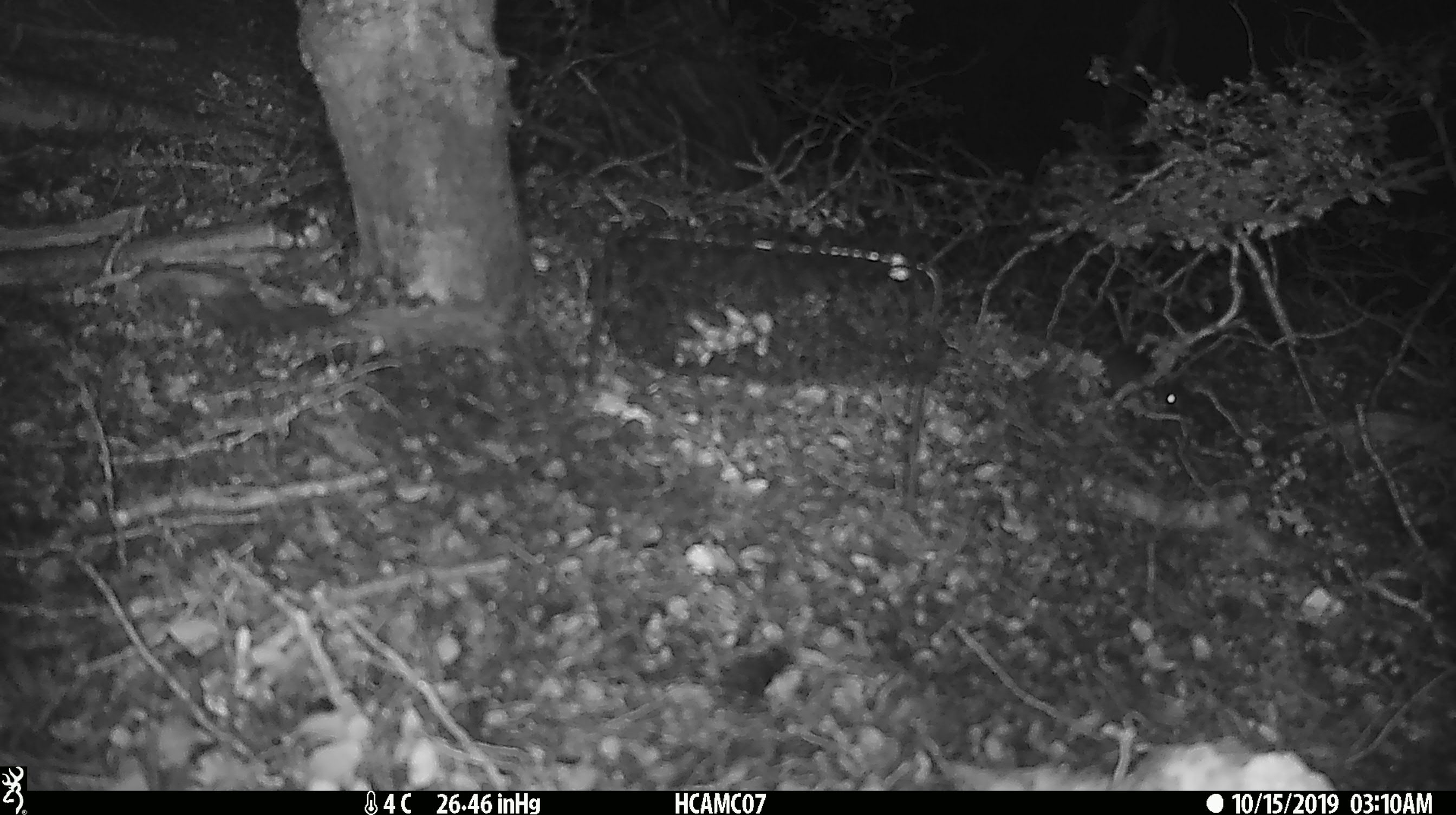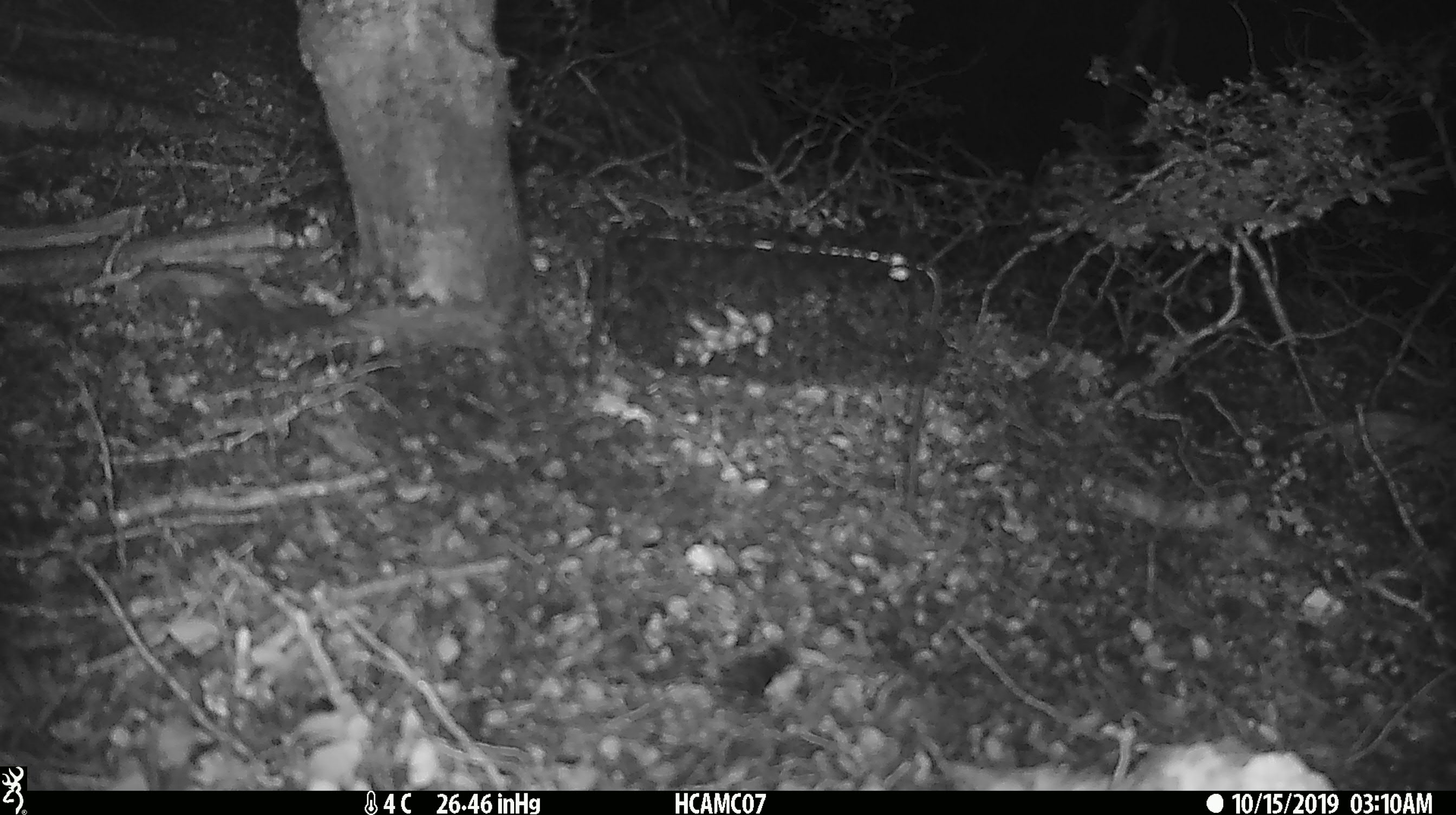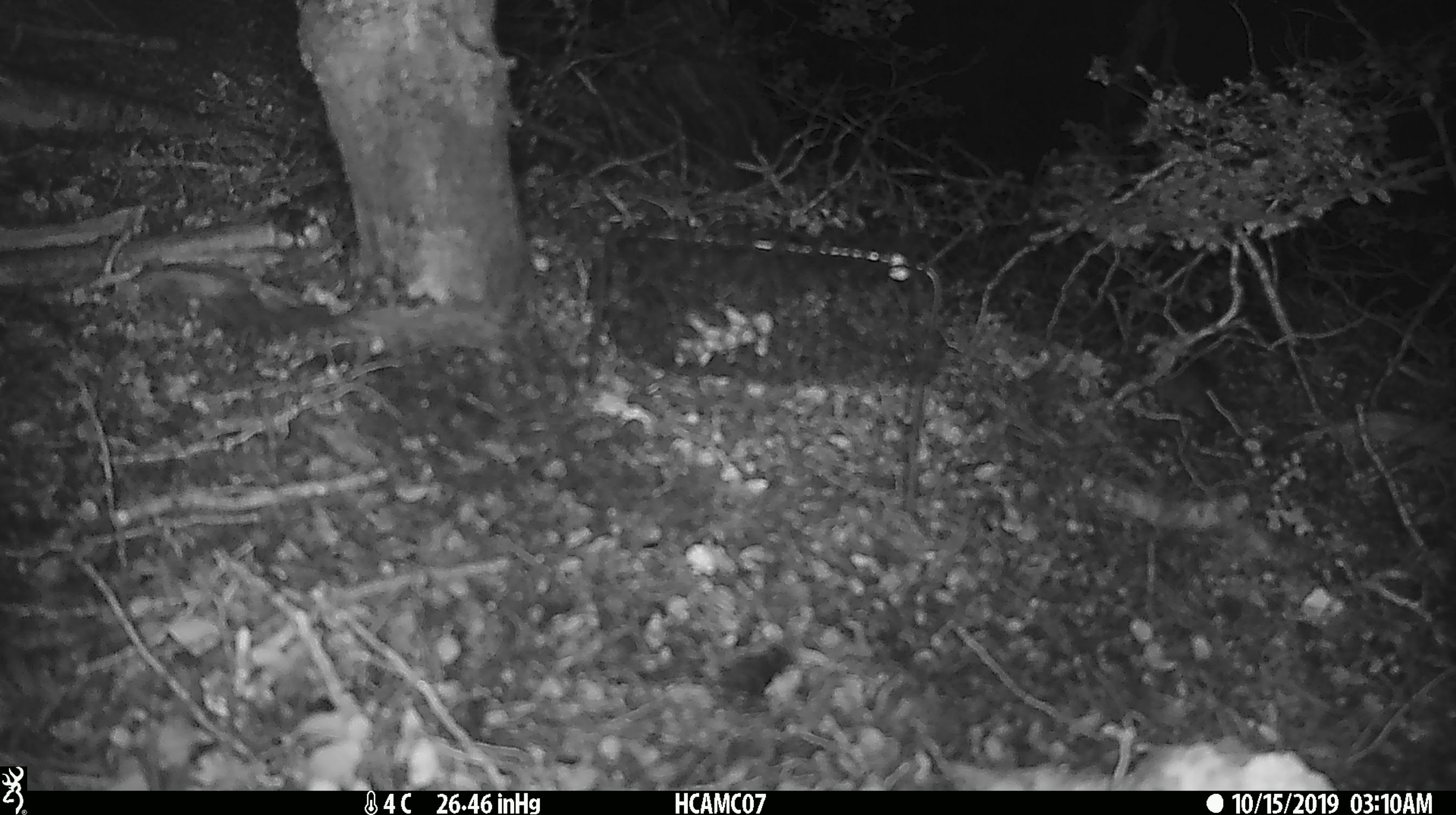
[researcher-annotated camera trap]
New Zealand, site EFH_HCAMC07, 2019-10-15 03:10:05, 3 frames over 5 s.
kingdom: Animalia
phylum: Chordata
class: Mammalia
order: Rodentia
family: Muridae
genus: Mus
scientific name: Mus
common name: mouse